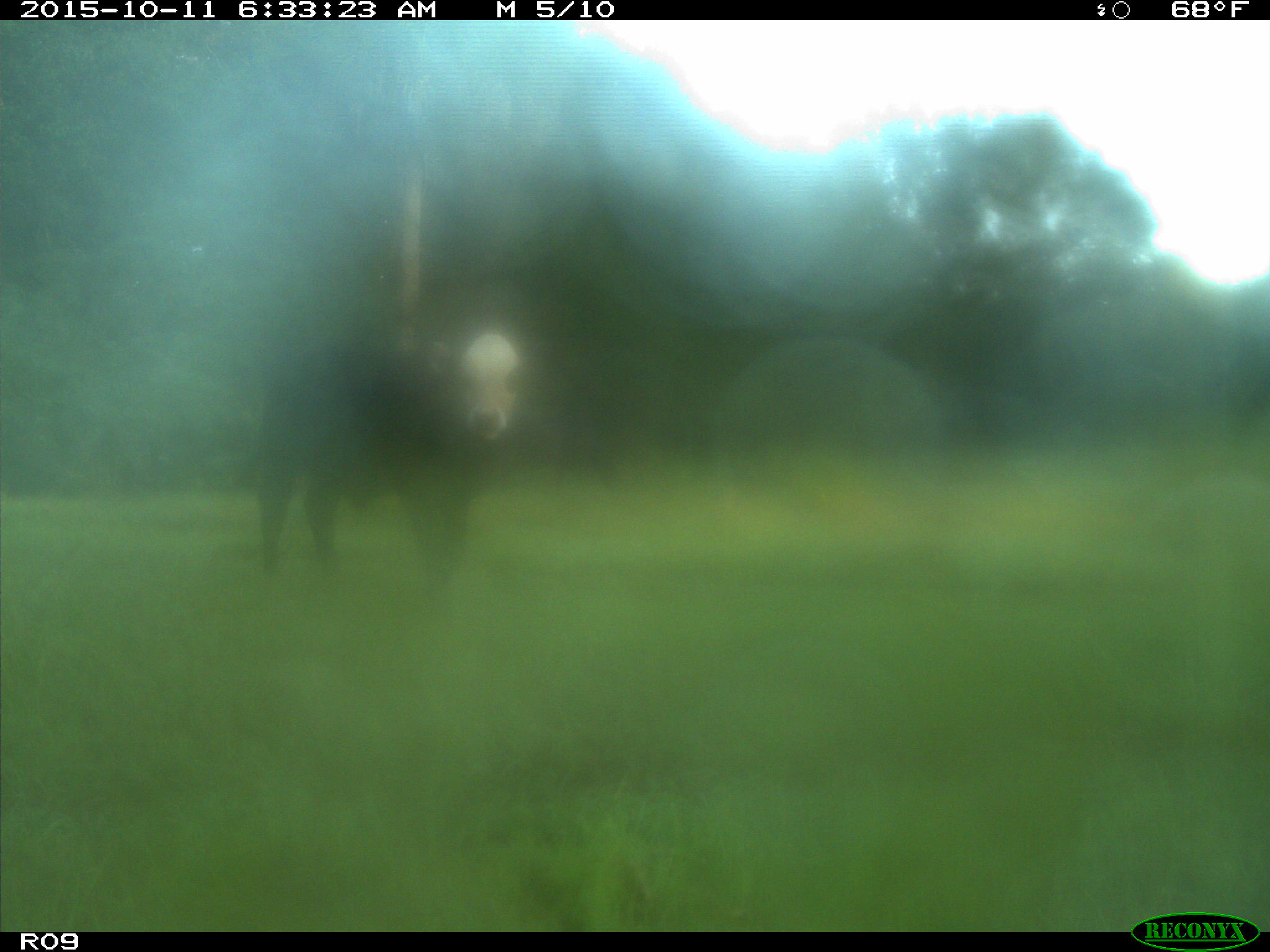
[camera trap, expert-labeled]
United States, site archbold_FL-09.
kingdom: Animalia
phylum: Chordata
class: Mammalia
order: Artiodactyla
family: Bovidae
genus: Bos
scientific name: Bos taurus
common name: domestic cow